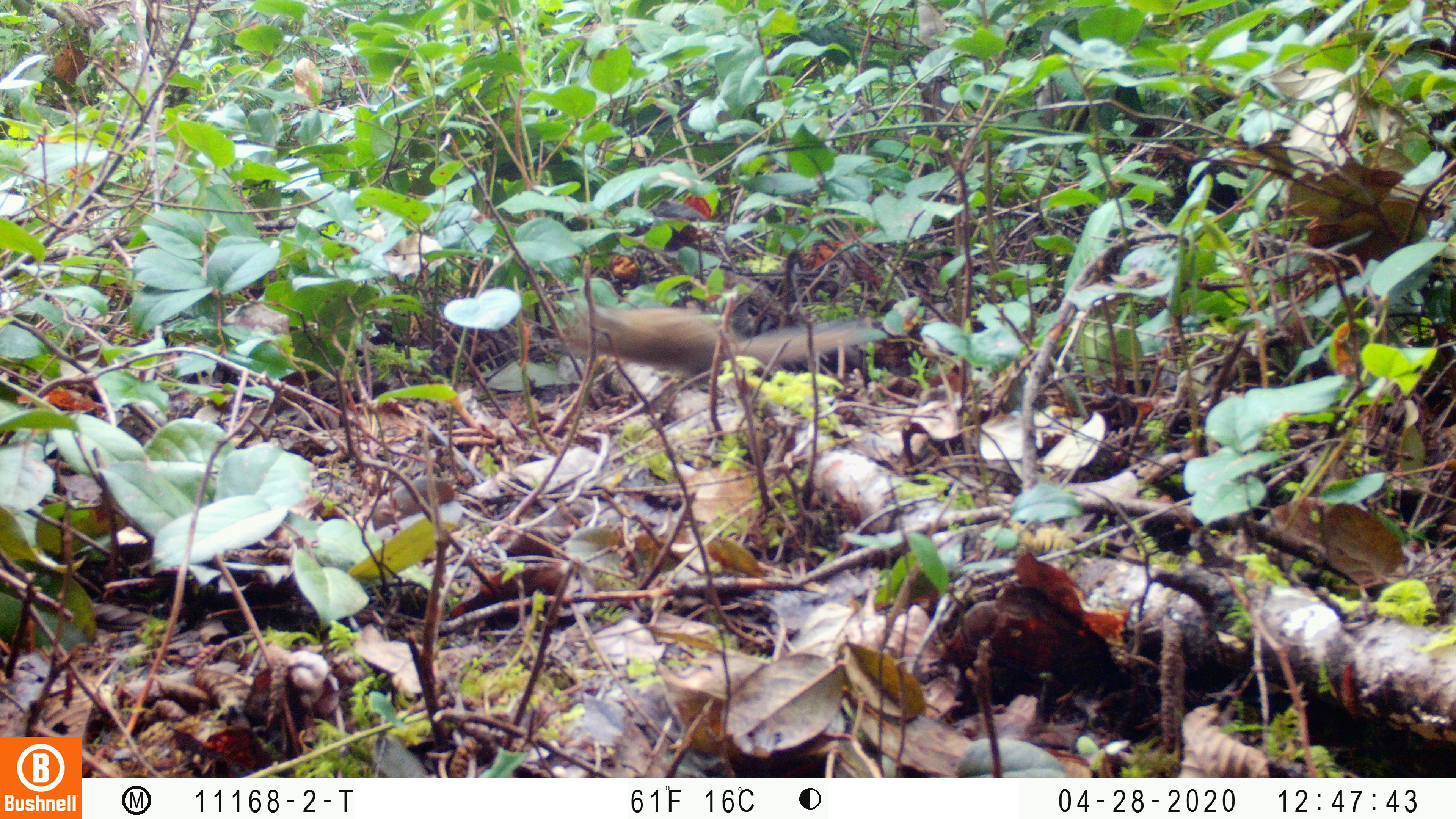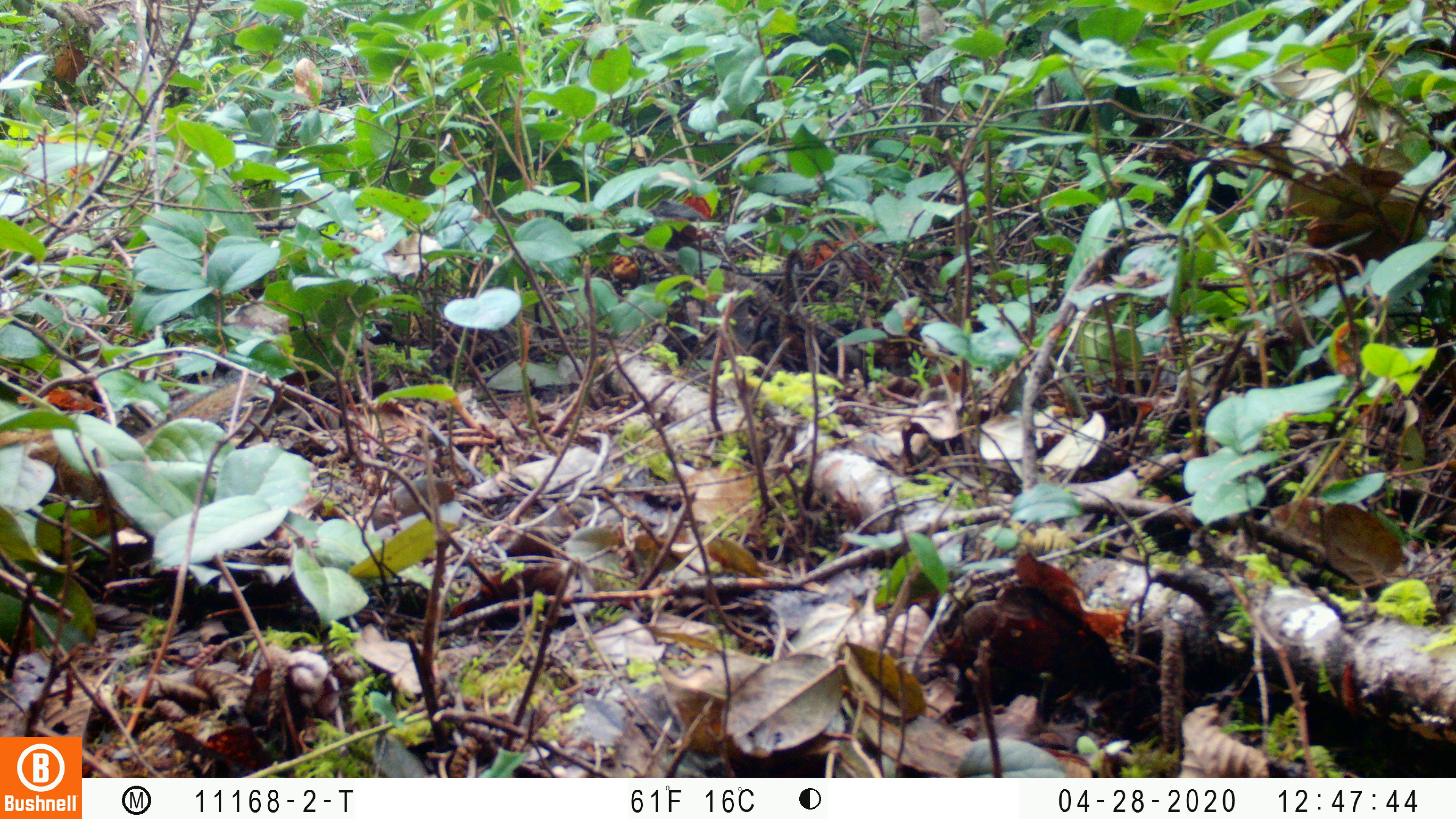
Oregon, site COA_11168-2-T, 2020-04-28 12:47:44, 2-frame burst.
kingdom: Animalia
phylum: Chordata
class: Mammalia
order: Rodentia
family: Sciuridae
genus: Neotamias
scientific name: Neotamias townsendii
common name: townsend's chipmunk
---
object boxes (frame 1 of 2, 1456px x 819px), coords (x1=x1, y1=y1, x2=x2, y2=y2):
townsend's chipmunk: (x1=551, y1=289, x2=891, y2=382)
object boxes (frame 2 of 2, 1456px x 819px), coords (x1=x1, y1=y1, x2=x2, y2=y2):
townsend's chipmunk: (x1=0, y1=372, x2=275, y2=499)